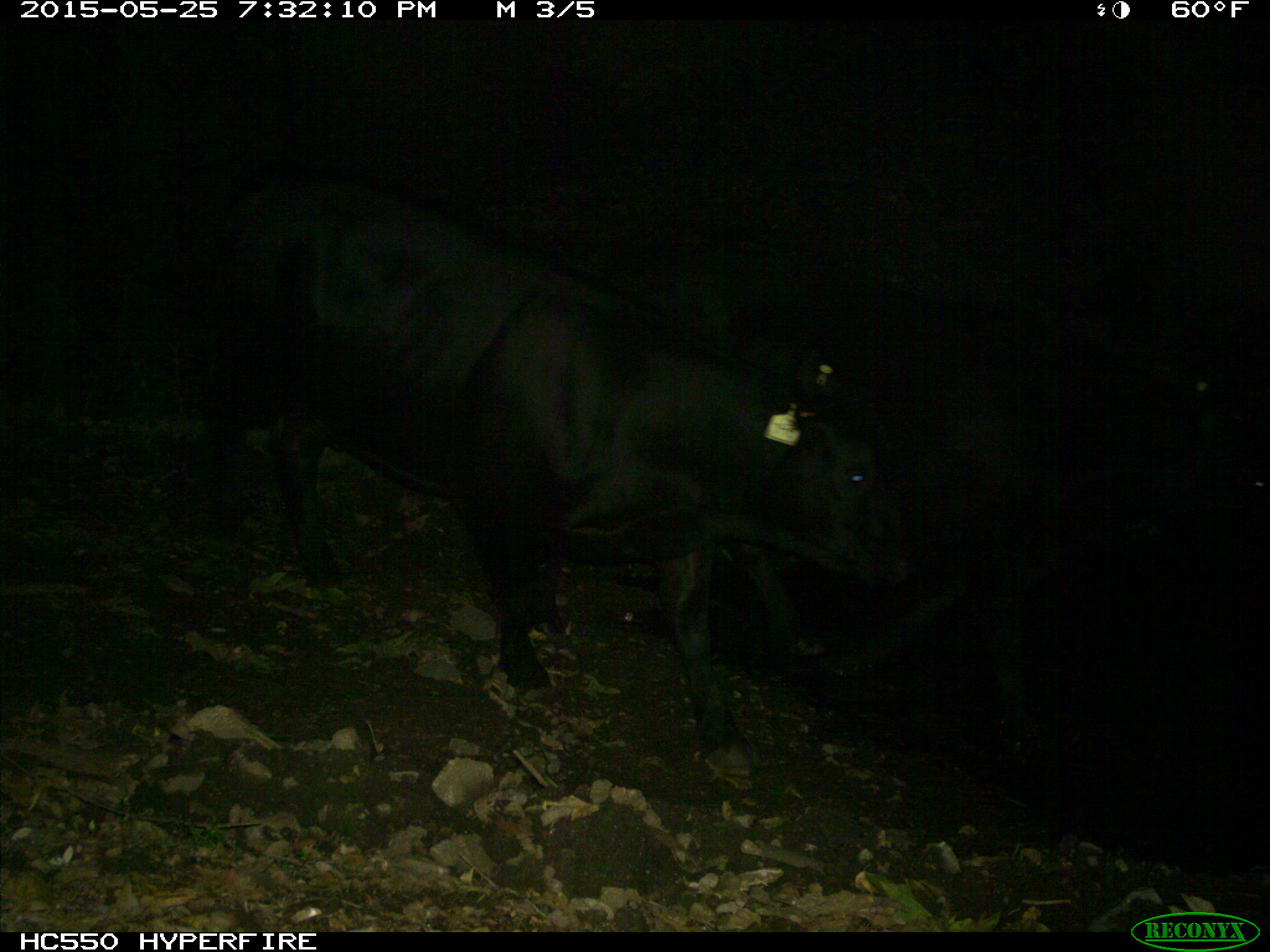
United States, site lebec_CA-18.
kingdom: Animalia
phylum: Chordata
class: Mammalia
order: Artiodactyla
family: Bovidae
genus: Bos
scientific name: Bos taurus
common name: domestic cow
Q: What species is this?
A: Bos taurus (domestic cow).